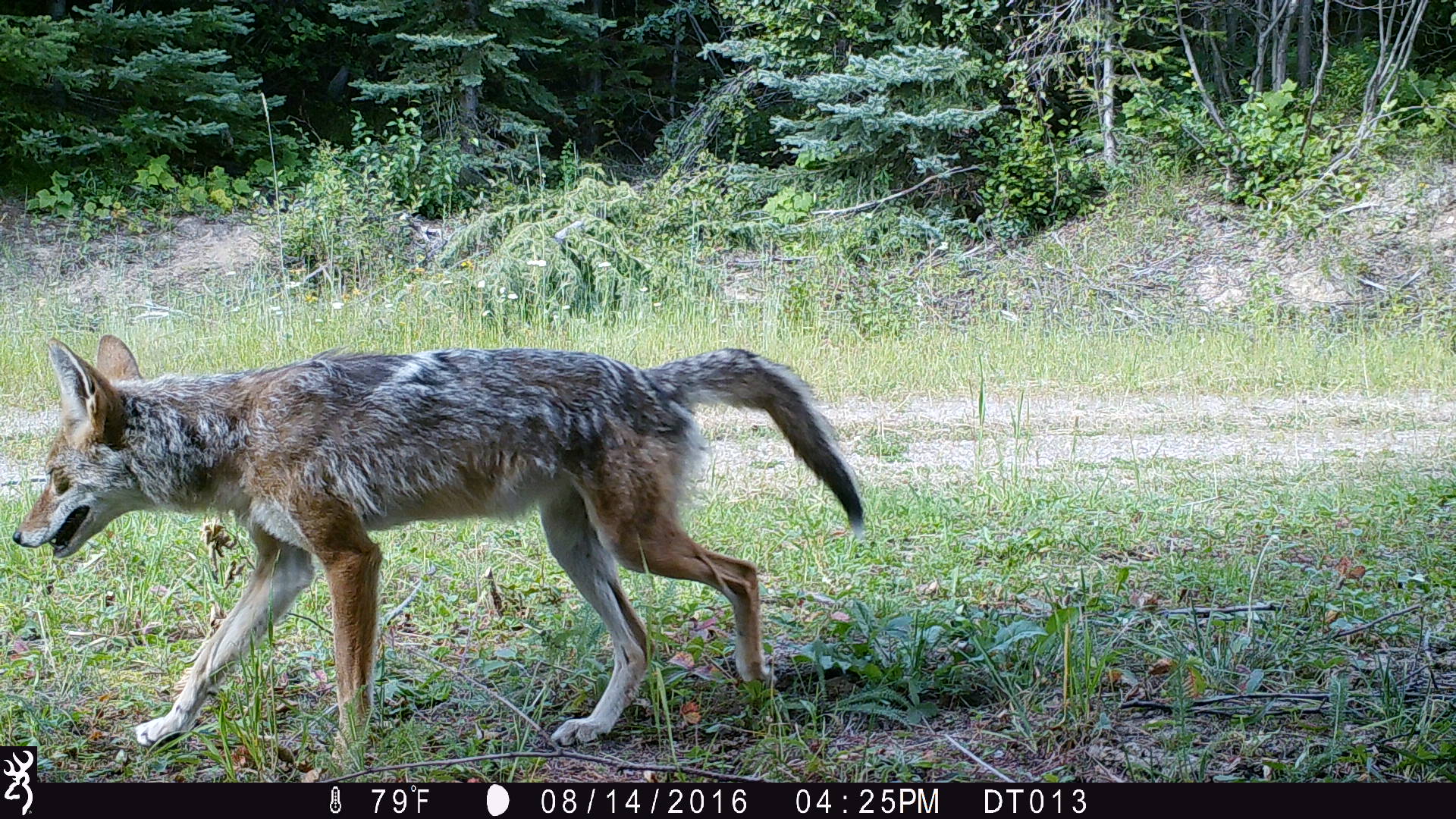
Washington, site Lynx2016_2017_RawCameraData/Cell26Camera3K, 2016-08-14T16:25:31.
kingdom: Animalia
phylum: Chordata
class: Mammalia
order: Carnivora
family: Canidae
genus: Canis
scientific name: Canis latrans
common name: coyote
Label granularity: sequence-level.